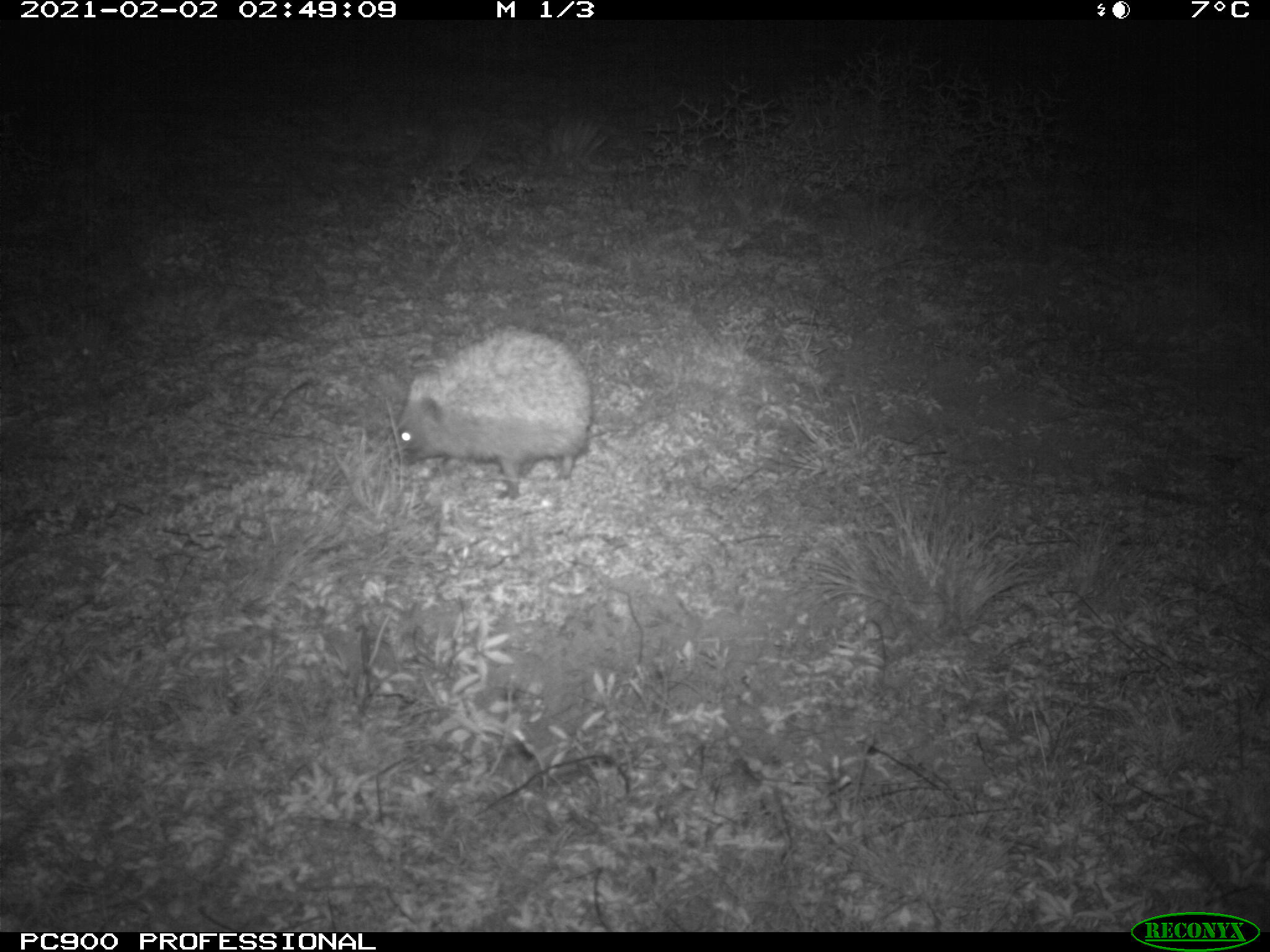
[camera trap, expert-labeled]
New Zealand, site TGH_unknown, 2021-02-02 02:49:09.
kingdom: Animalia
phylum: Chordata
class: Mammalia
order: Eulipotyphla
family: Erinaceidae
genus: Erinaceus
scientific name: Erinaceus europaeus europaeus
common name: european hedgehog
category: hedgehog